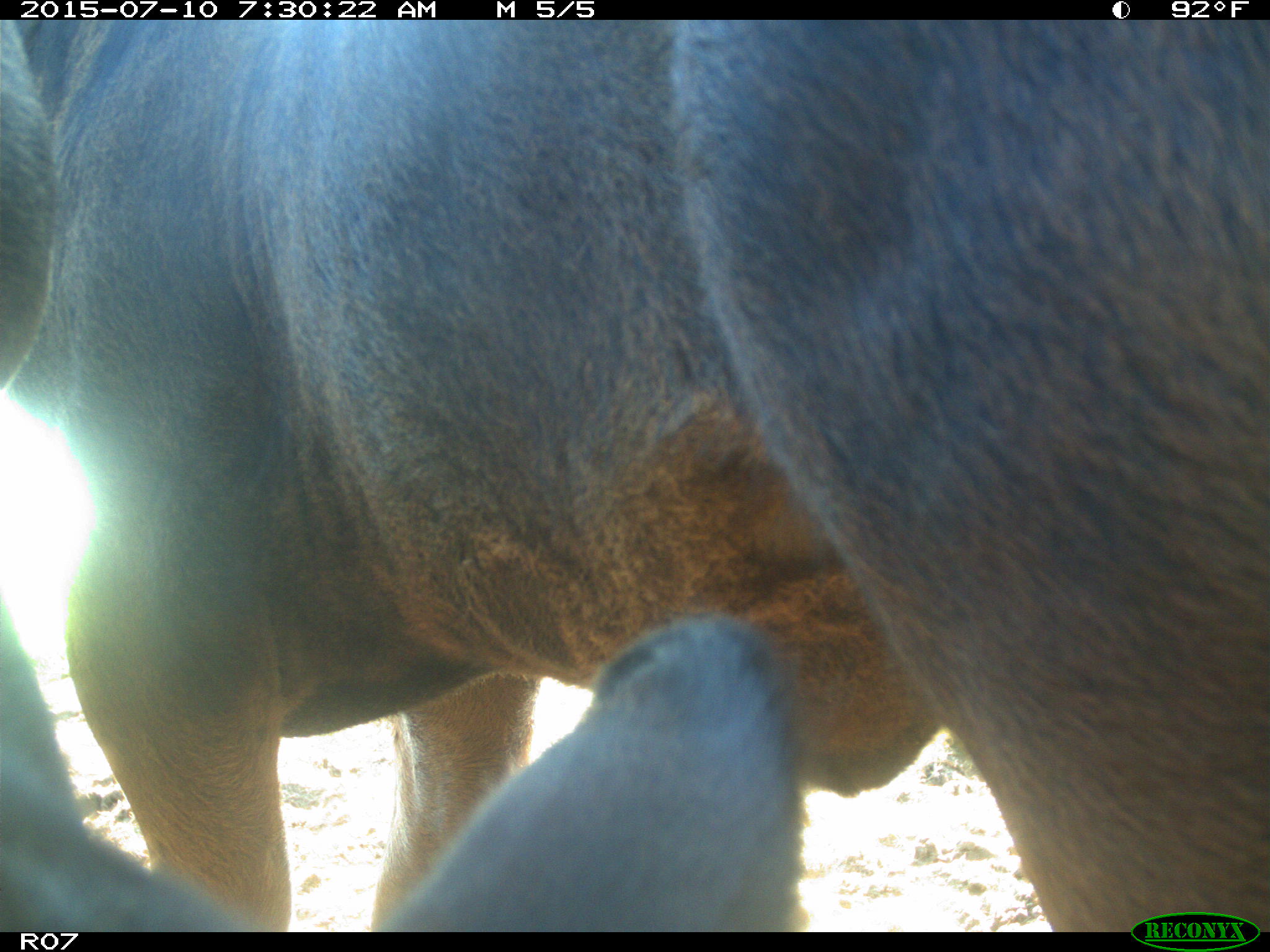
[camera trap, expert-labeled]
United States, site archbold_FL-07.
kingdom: Animalia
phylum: Chordata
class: Mammalia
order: Artiodactyla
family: Bovidae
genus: Bos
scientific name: Bos taurus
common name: domestic cow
Bos taurus (domestic cow).